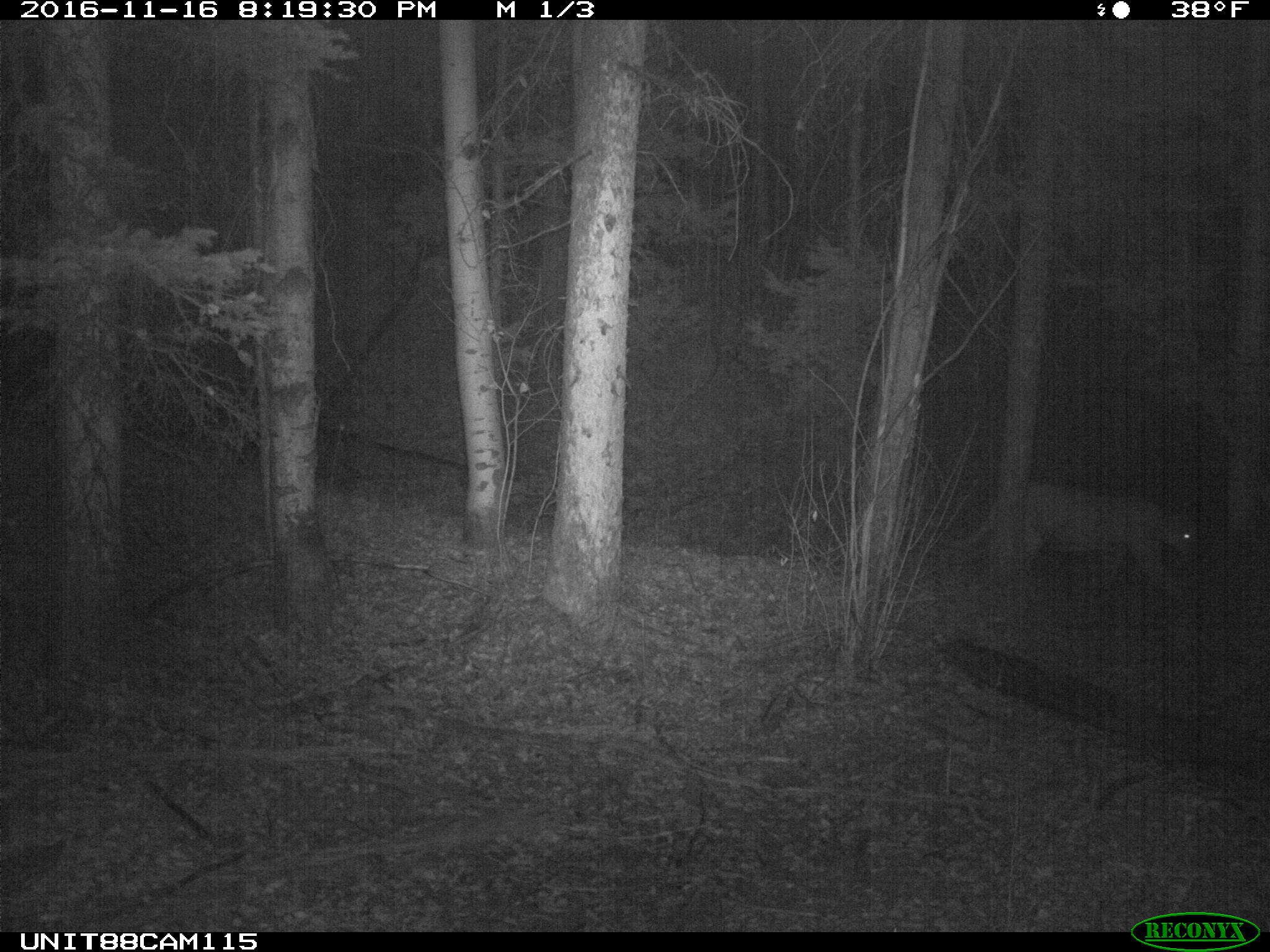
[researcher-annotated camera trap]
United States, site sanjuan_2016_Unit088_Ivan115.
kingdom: Animalia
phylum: Chordata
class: Mammalia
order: Carnivora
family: Felidae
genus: Puma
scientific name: Puma concolor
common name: mountain lion